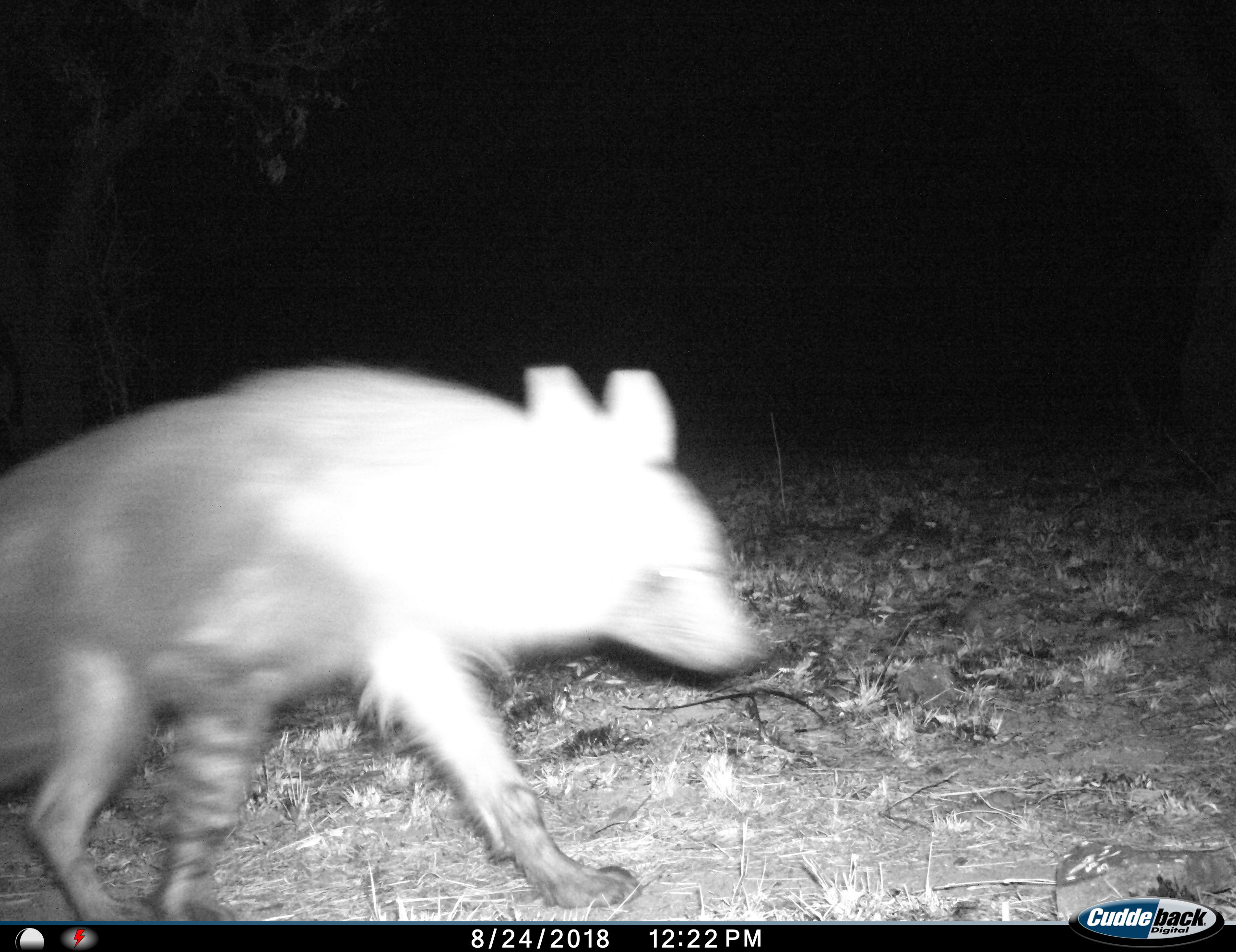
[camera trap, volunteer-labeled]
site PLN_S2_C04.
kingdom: Animalia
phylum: Chordata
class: Mammalia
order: Carnivora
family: Hyaenidae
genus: Parahyaena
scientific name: Parahyaena brunnea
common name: brown hyena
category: hyenabrown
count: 1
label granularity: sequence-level